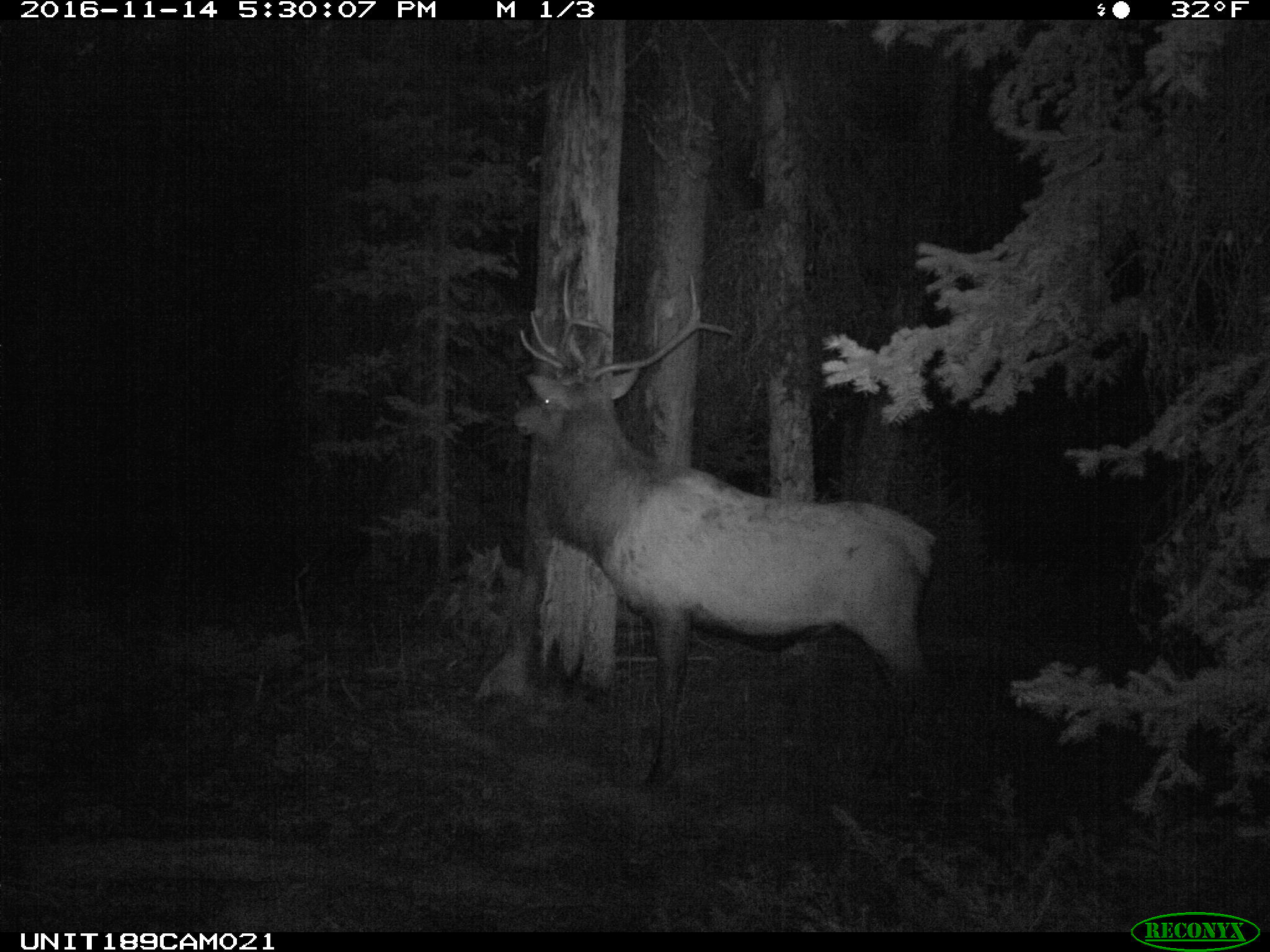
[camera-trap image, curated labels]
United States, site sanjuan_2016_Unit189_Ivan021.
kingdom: Animalia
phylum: Chordata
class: Mammalia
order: Artiodactyla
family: Cervidae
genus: Cervus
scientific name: Cervus elaphus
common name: red deer